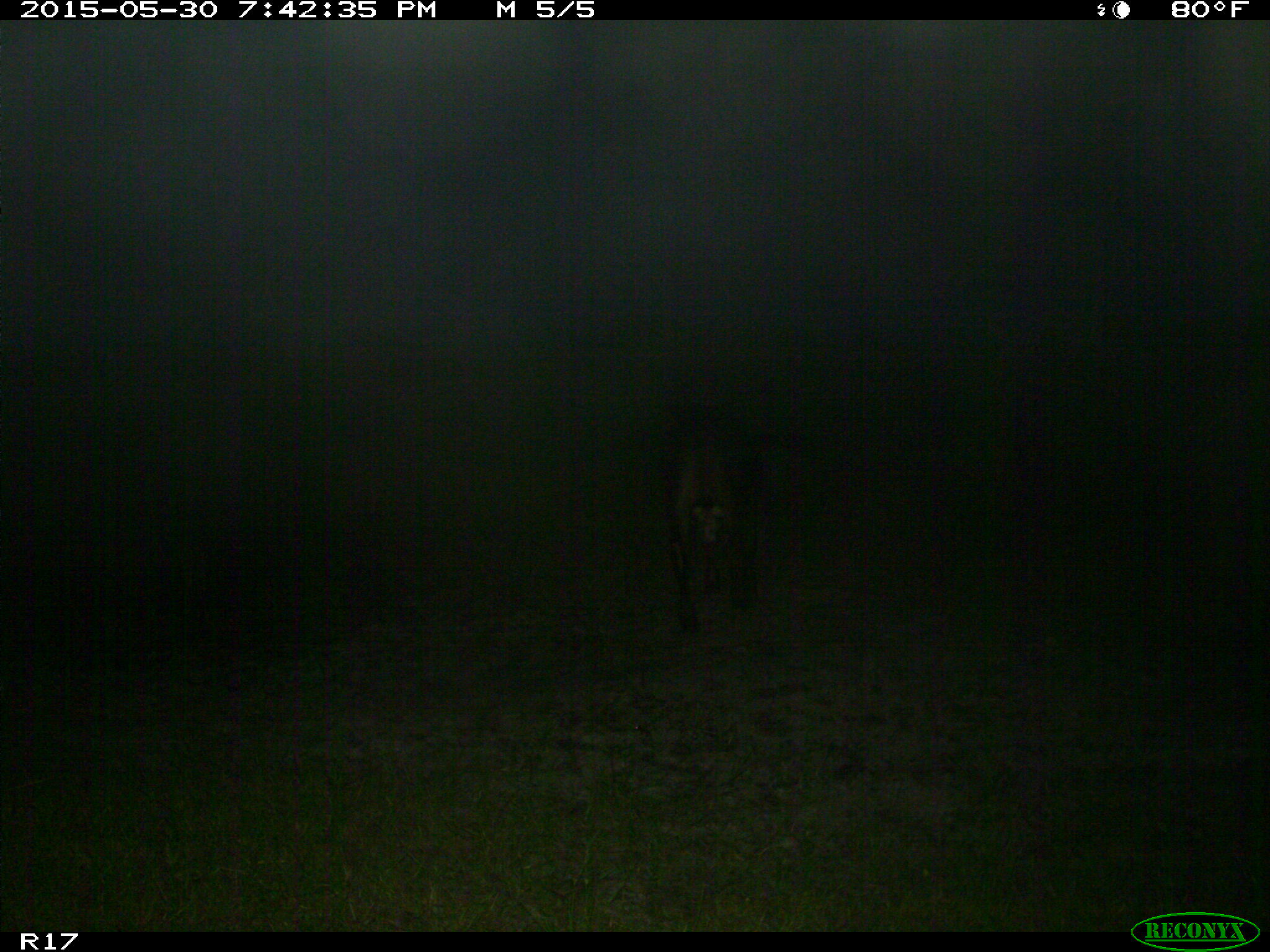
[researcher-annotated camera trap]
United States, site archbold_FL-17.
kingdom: Animalia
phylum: Chordata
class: Mammalia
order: Artiodactyla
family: Bovidae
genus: Bos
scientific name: Bos taurus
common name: domestic cow